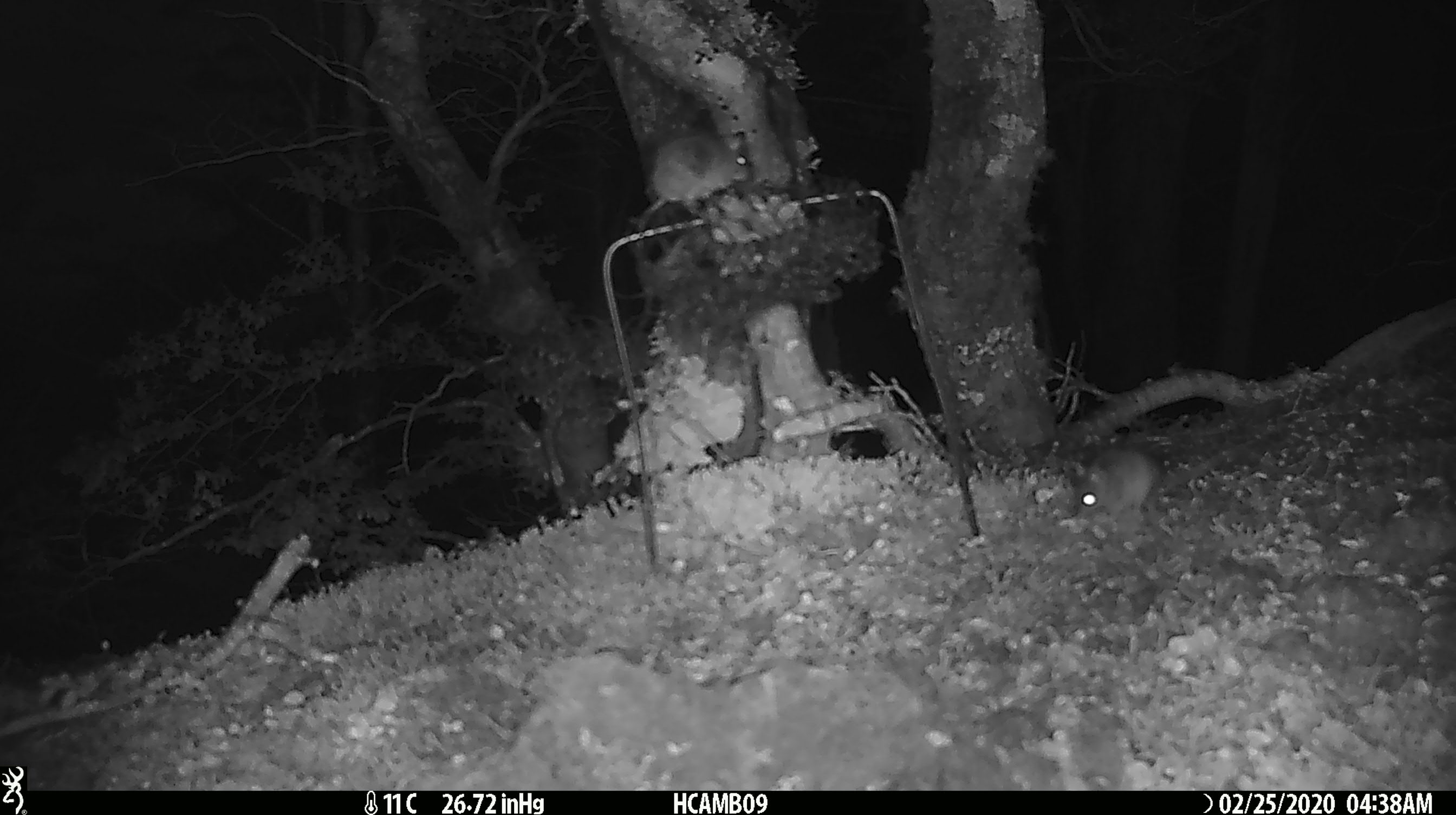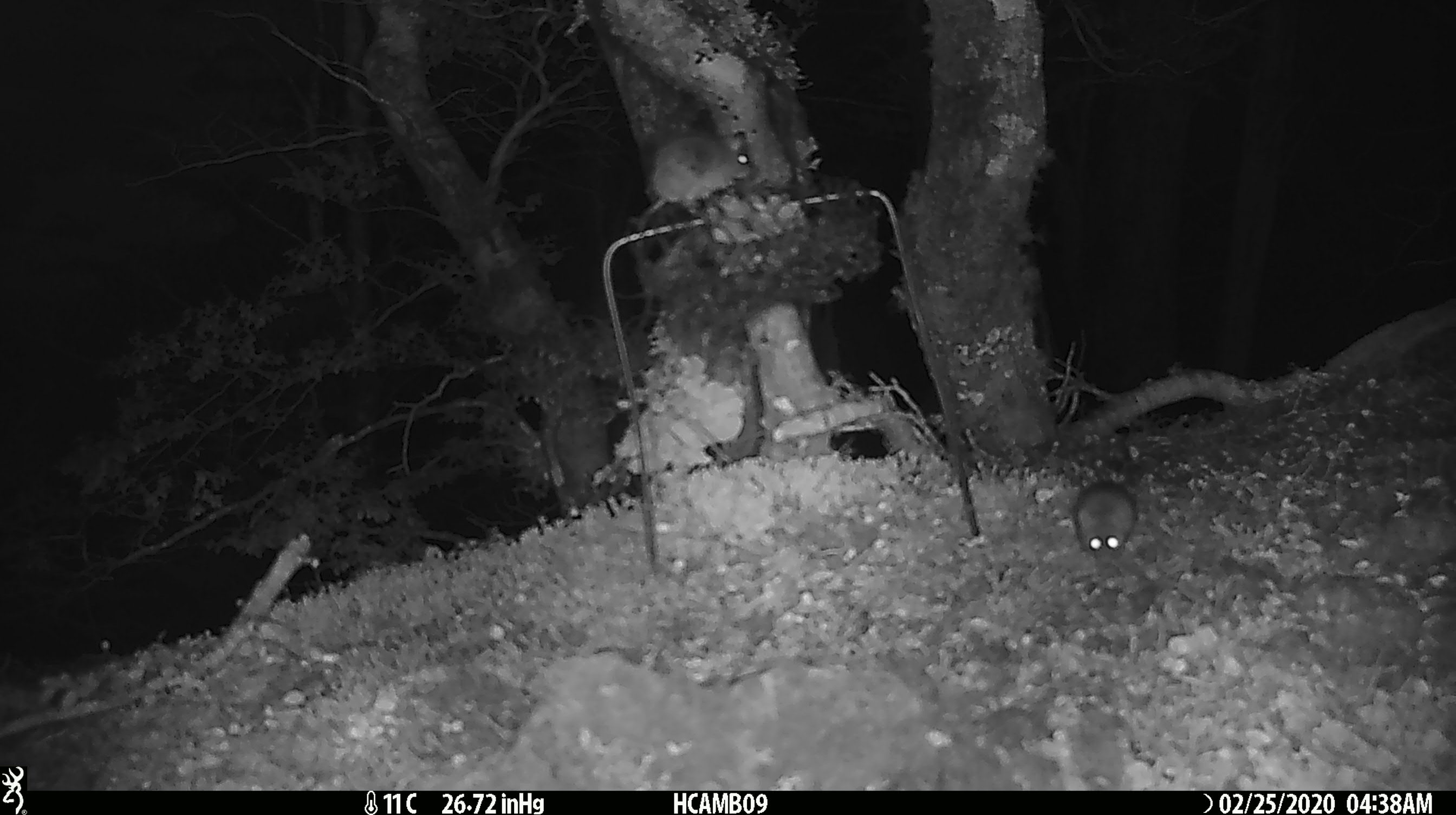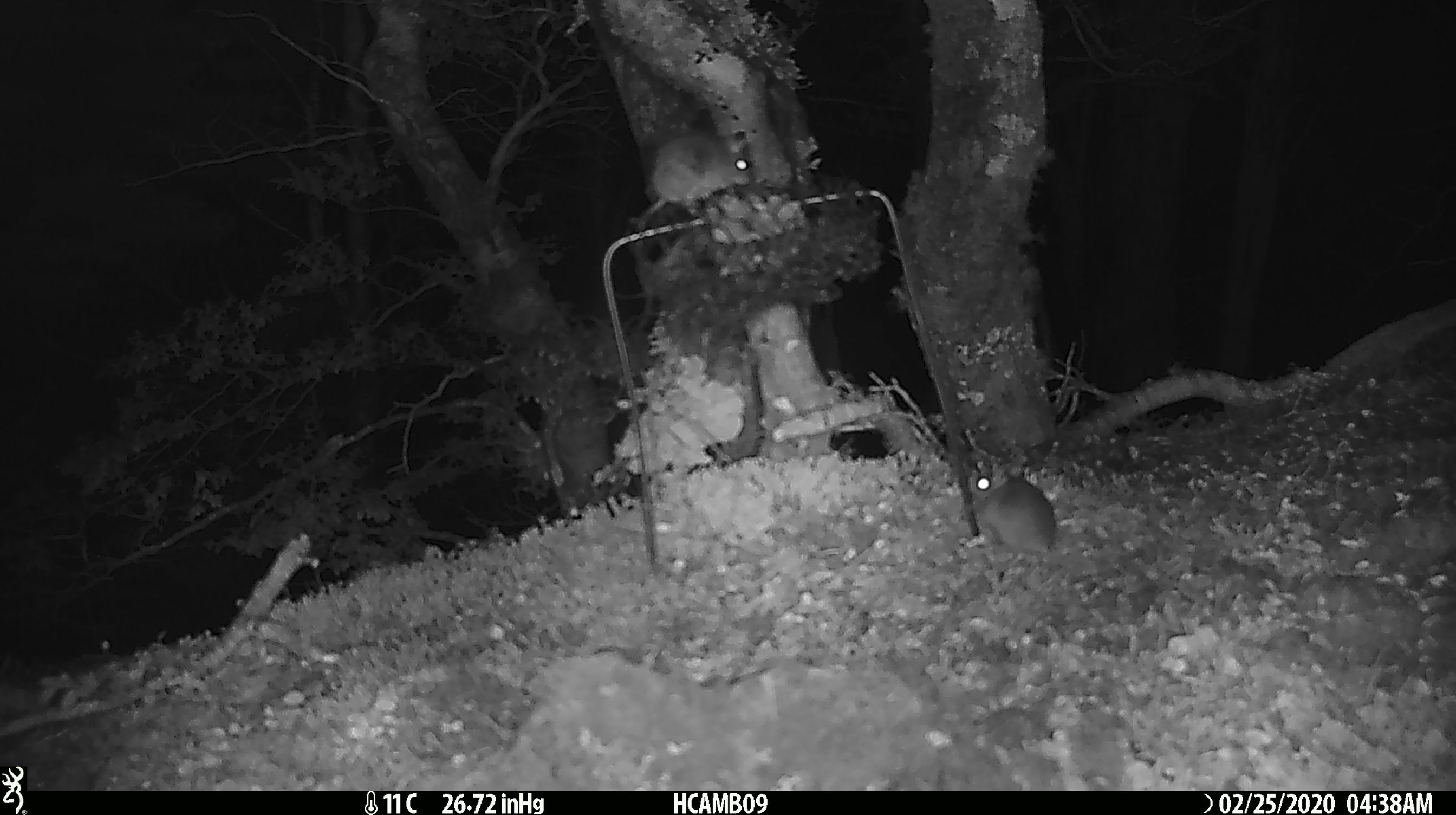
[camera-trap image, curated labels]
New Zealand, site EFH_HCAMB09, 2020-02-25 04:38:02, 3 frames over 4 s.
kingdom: Animalia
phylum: Chordata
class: Mammalia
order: Rodentia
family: Muridae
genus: Mus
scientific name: Mus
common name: mouse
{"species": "mouse (Mus)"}